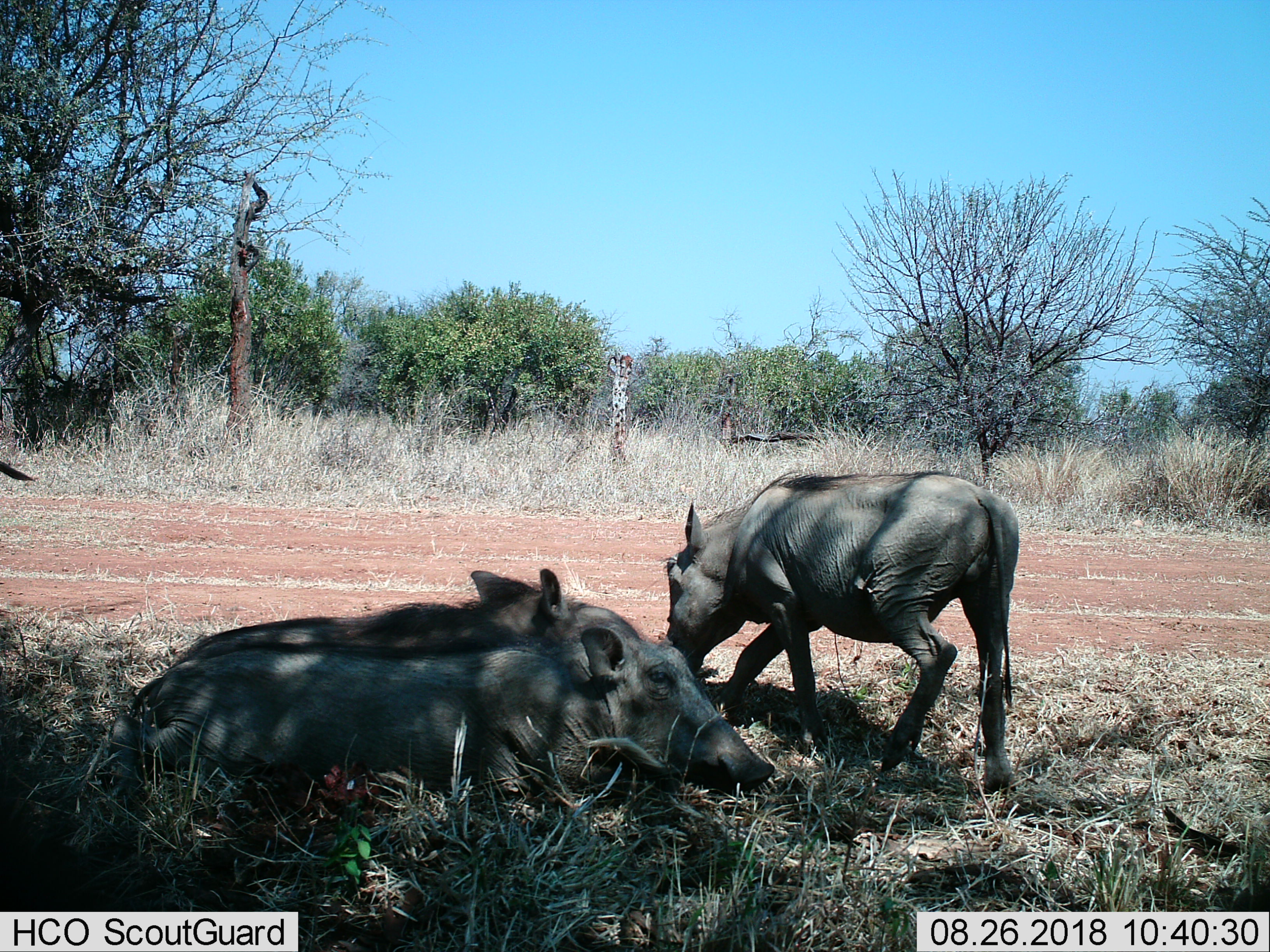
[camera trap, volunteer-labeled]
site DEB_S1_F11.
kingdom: Animalia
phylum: Chordata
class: Mammalia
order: Artiodactyla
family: Suidae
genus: Phacochoerus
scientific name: Phacochoerus africanus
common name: warthog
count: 3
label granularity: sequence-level